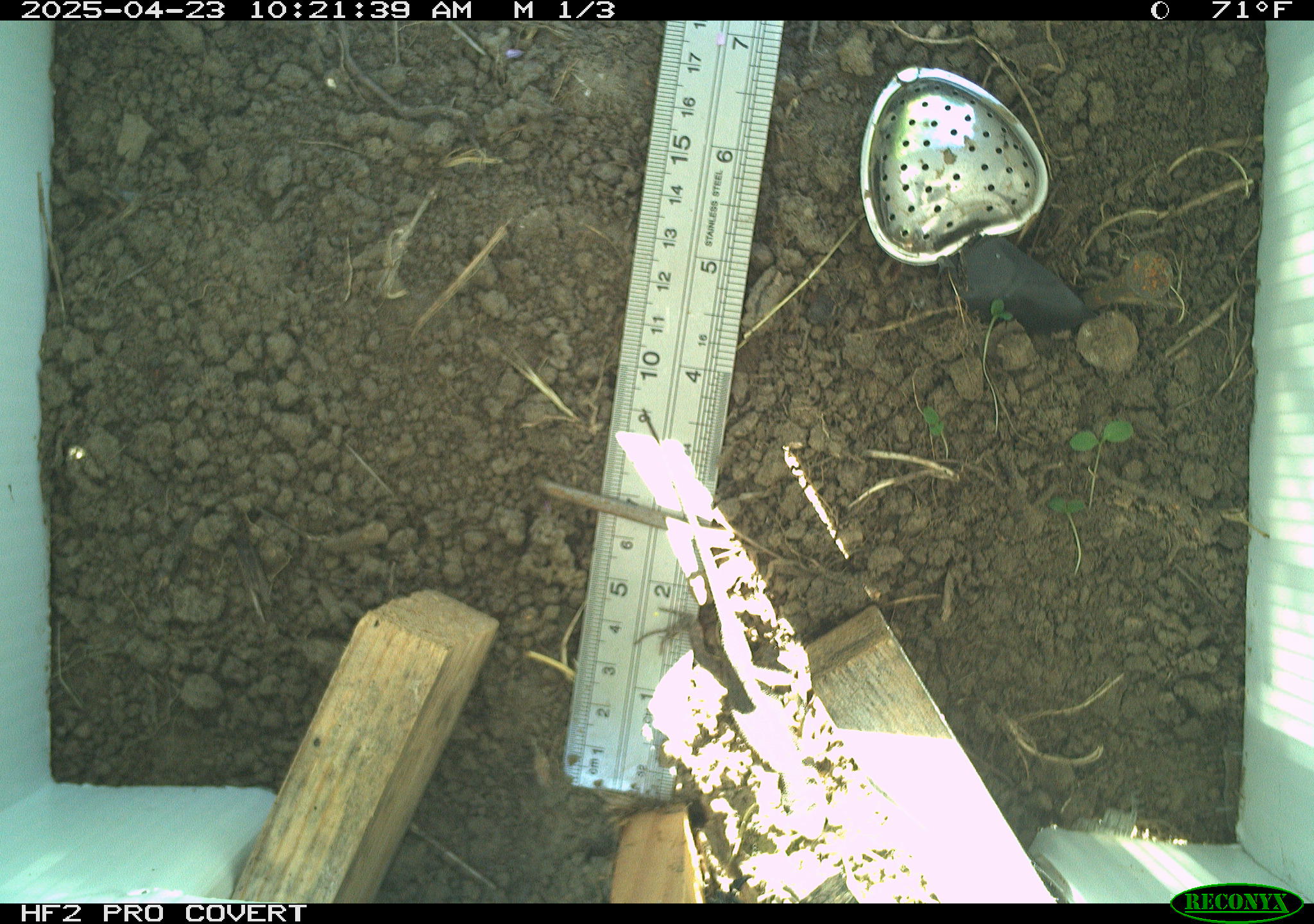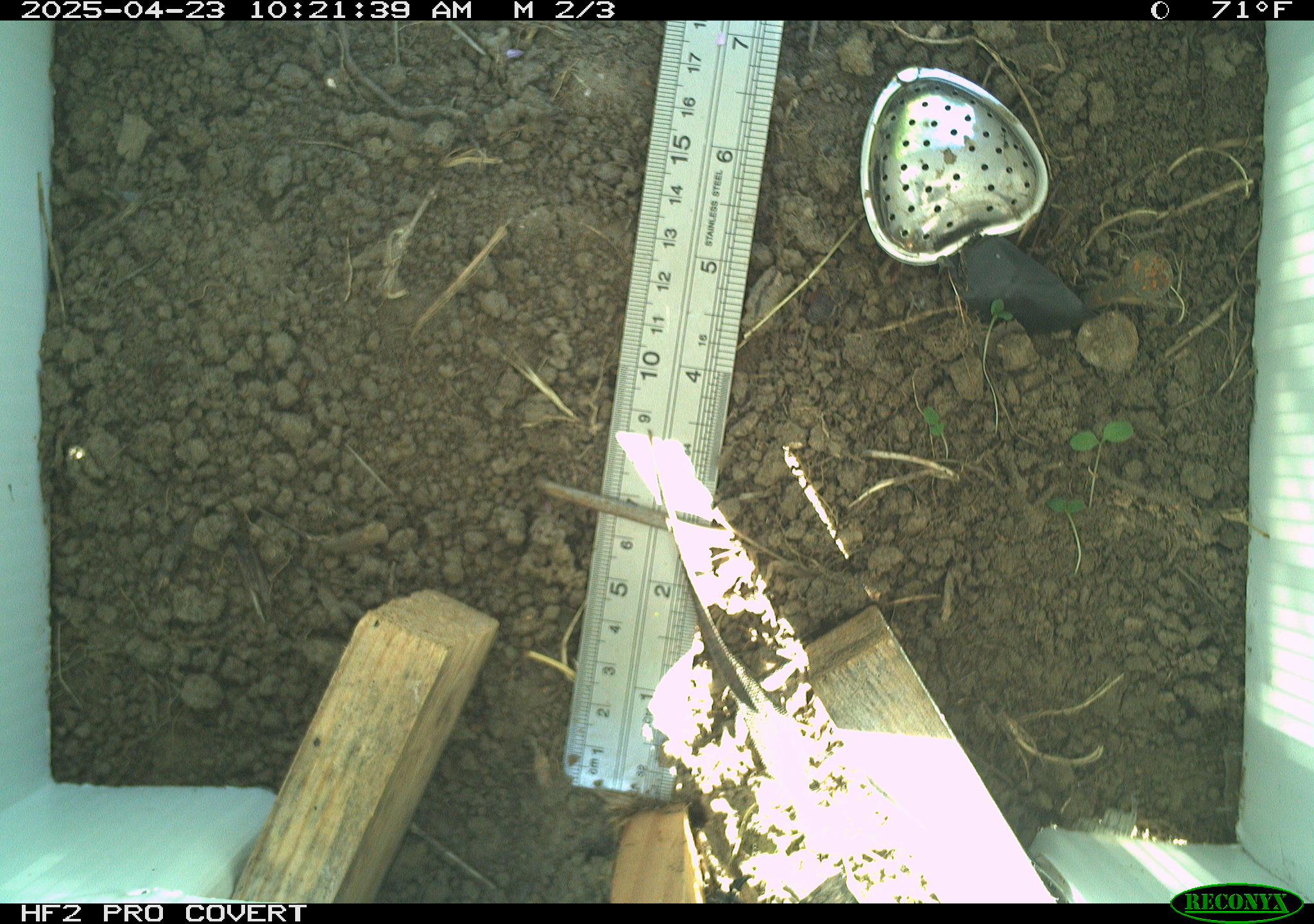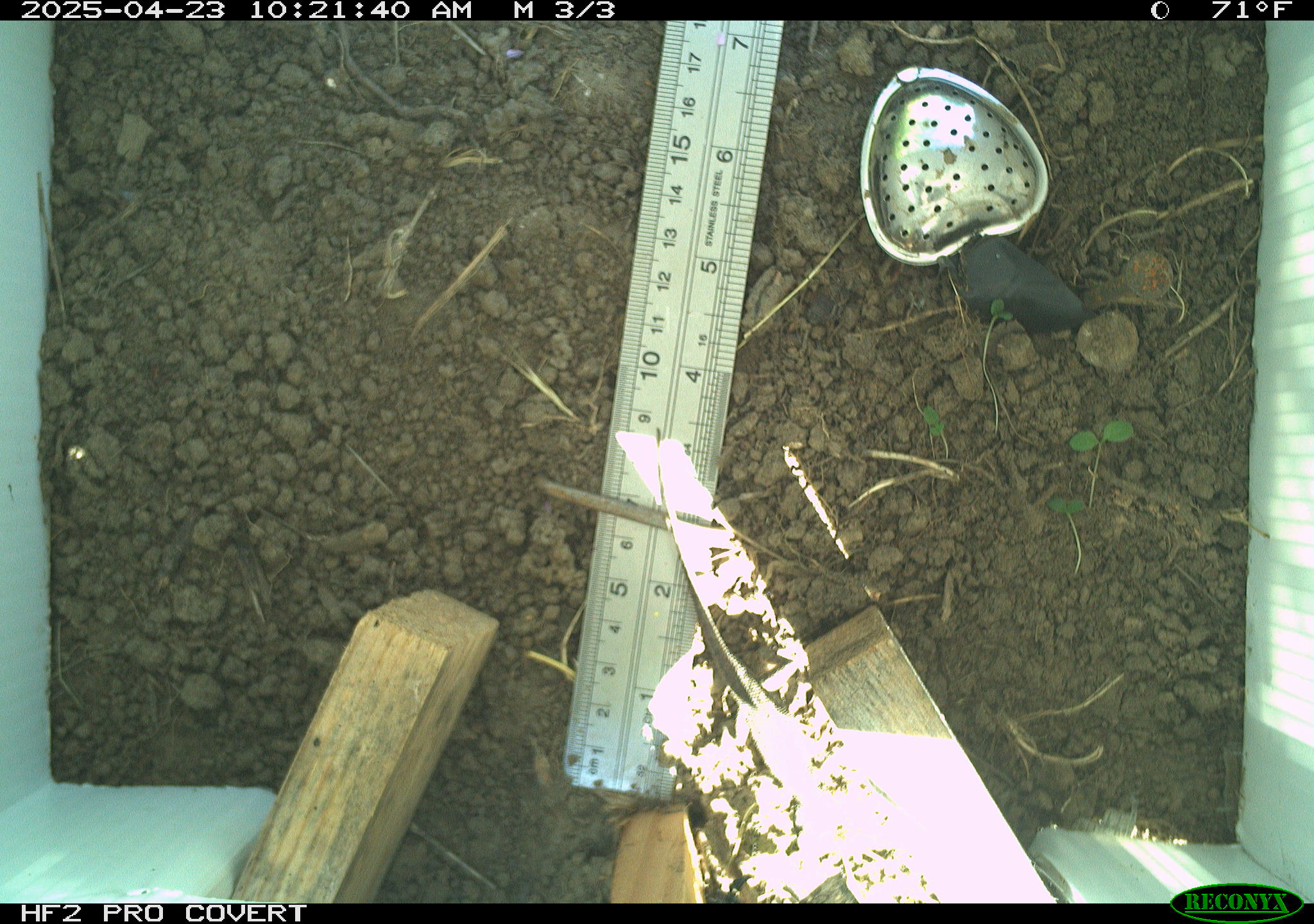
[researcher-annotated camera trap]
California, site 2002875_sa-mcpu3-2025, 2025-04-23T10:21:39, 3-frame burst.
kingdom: Animalia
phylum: Chordata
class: Reptilia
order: Squamata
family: Phrynosomatidae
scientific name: Phrynosomatidae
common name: north american spiny lizards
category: sceloporus/uta species